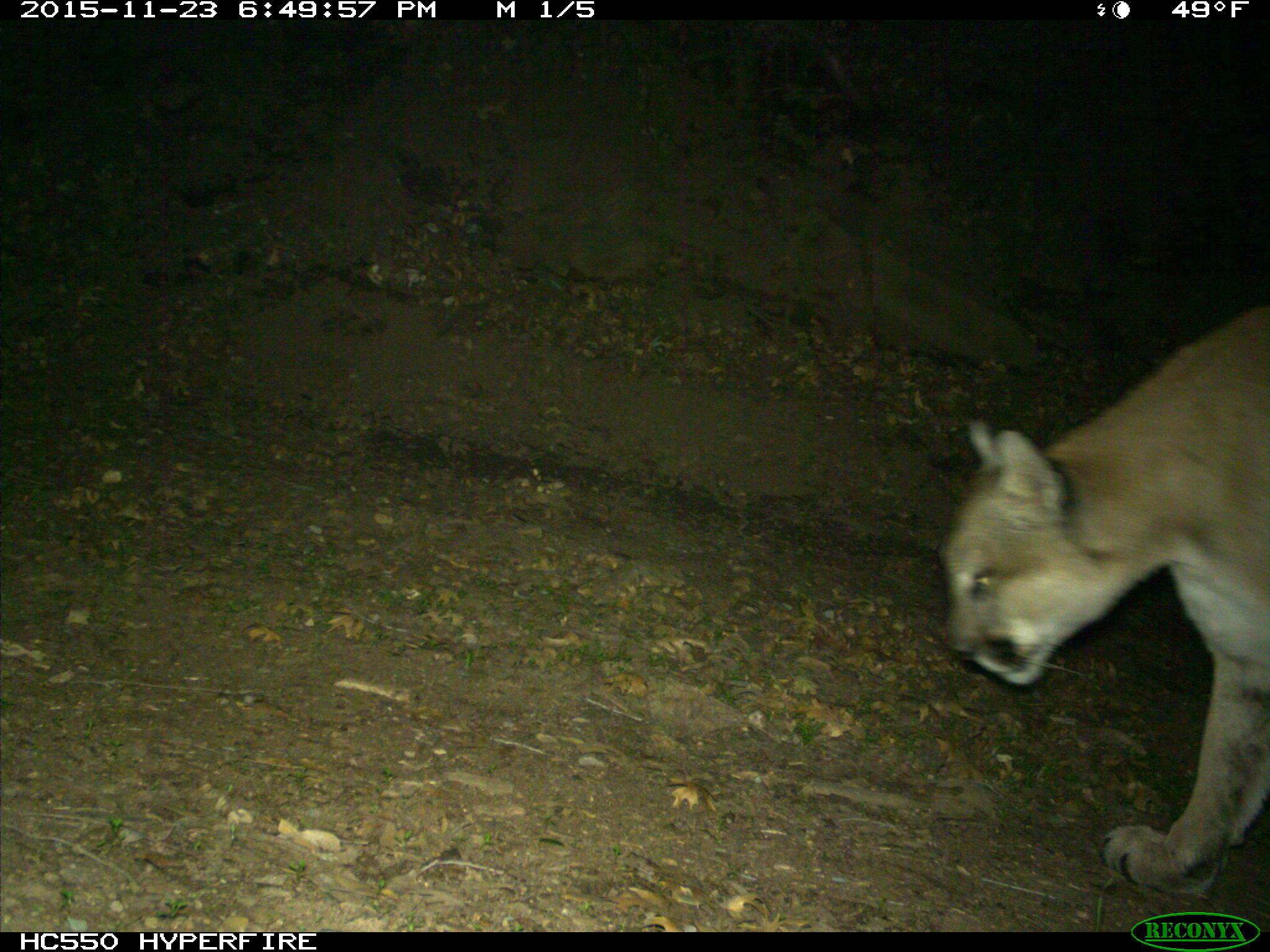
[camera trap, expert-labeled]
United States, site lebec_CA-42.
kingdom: Animalia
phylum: Chordata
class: Mammalia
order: Carnivora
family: Felidae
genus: Puma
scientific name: Puma concolor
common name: mountain lion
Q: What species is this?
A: Puma concolor (mountain lion).